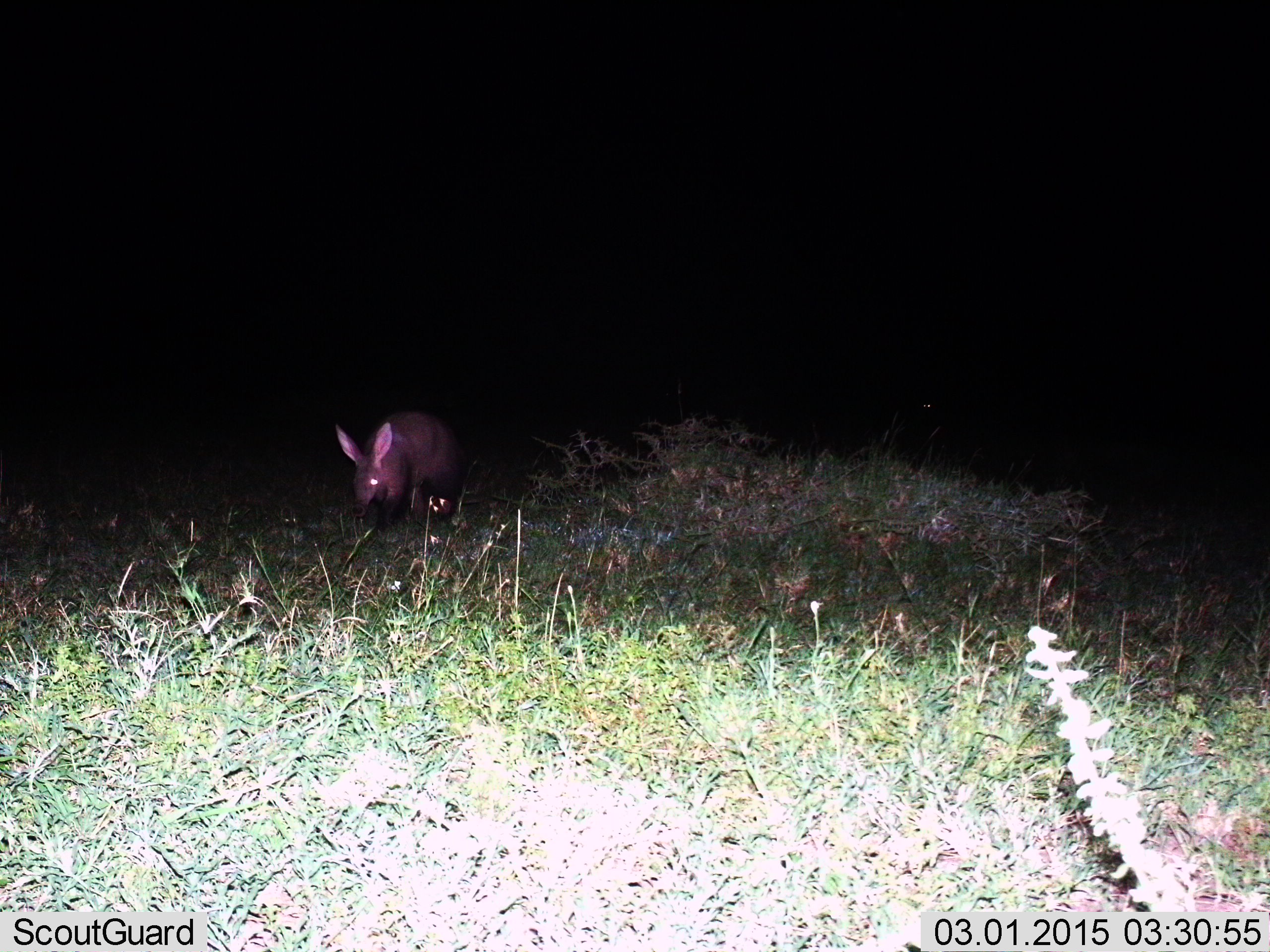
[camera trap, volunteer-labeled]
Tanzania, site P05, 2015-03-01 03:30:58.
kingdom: Animalia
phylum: Chordata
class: Mammalia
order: Tubulidentata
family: Orycteropodidae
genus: Orycteropus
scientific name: Orycteropus afer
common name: aardvark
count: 1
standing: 30%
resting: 0%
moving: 30%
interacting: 0%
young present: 0%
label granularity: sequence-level